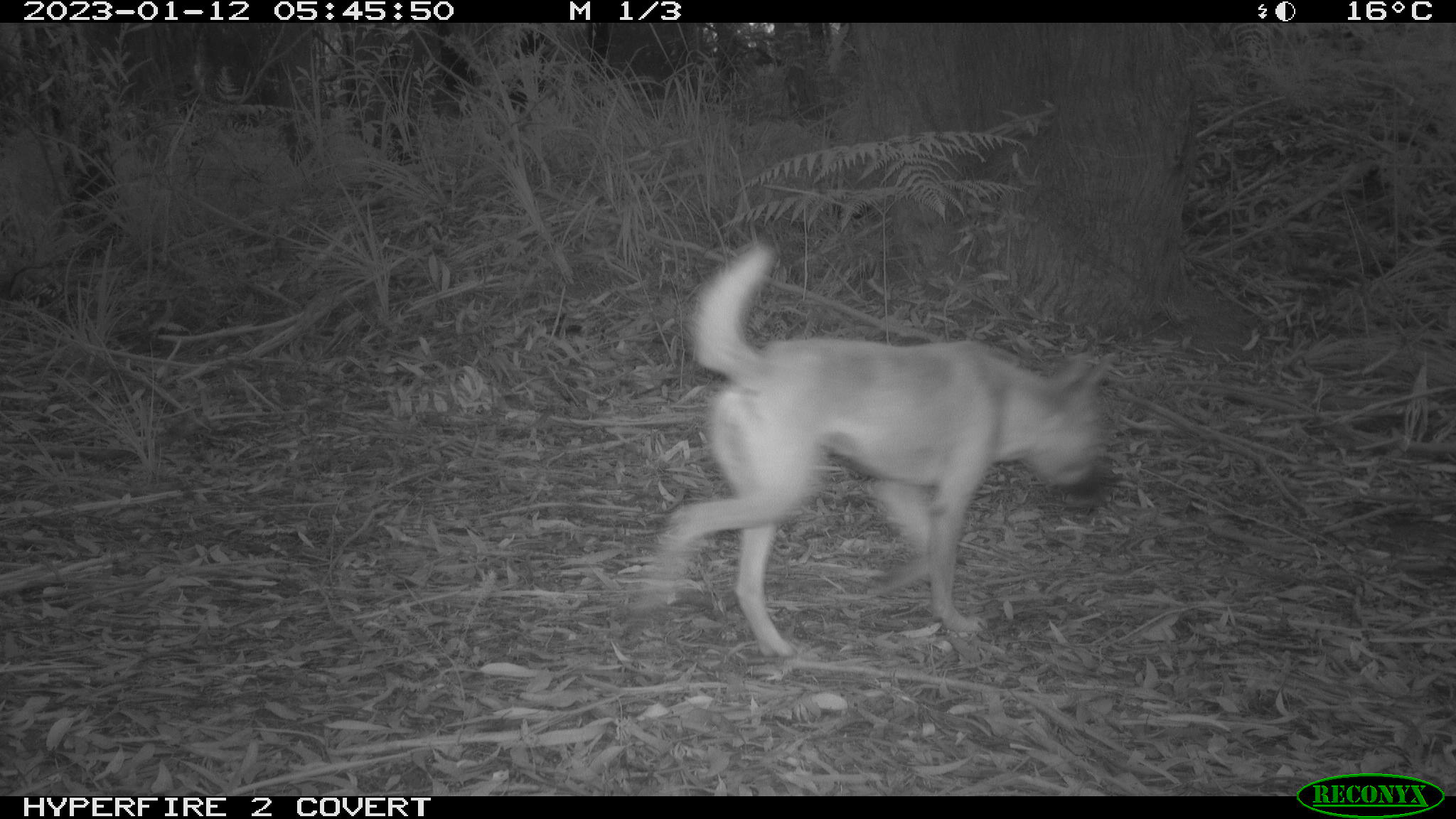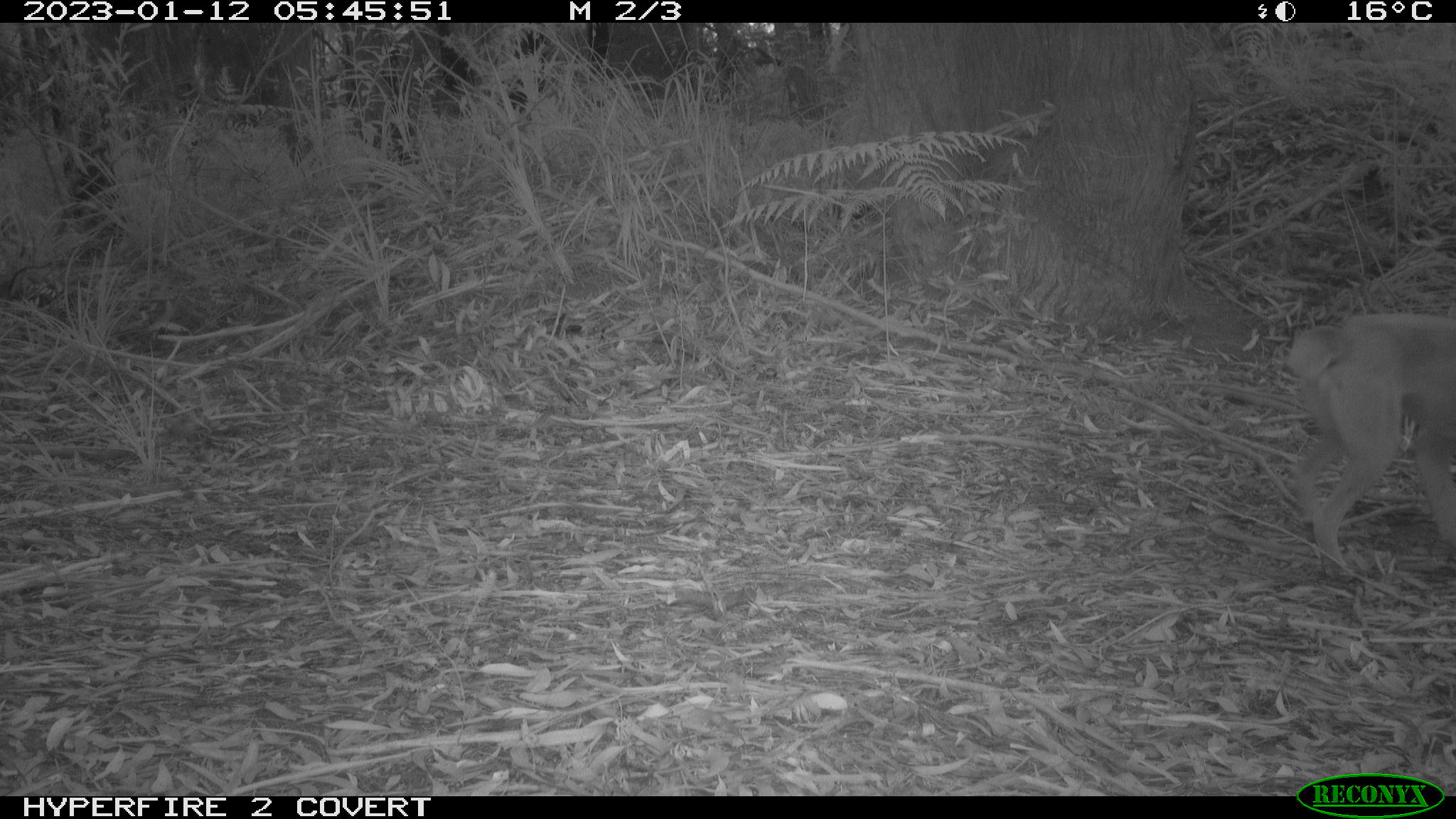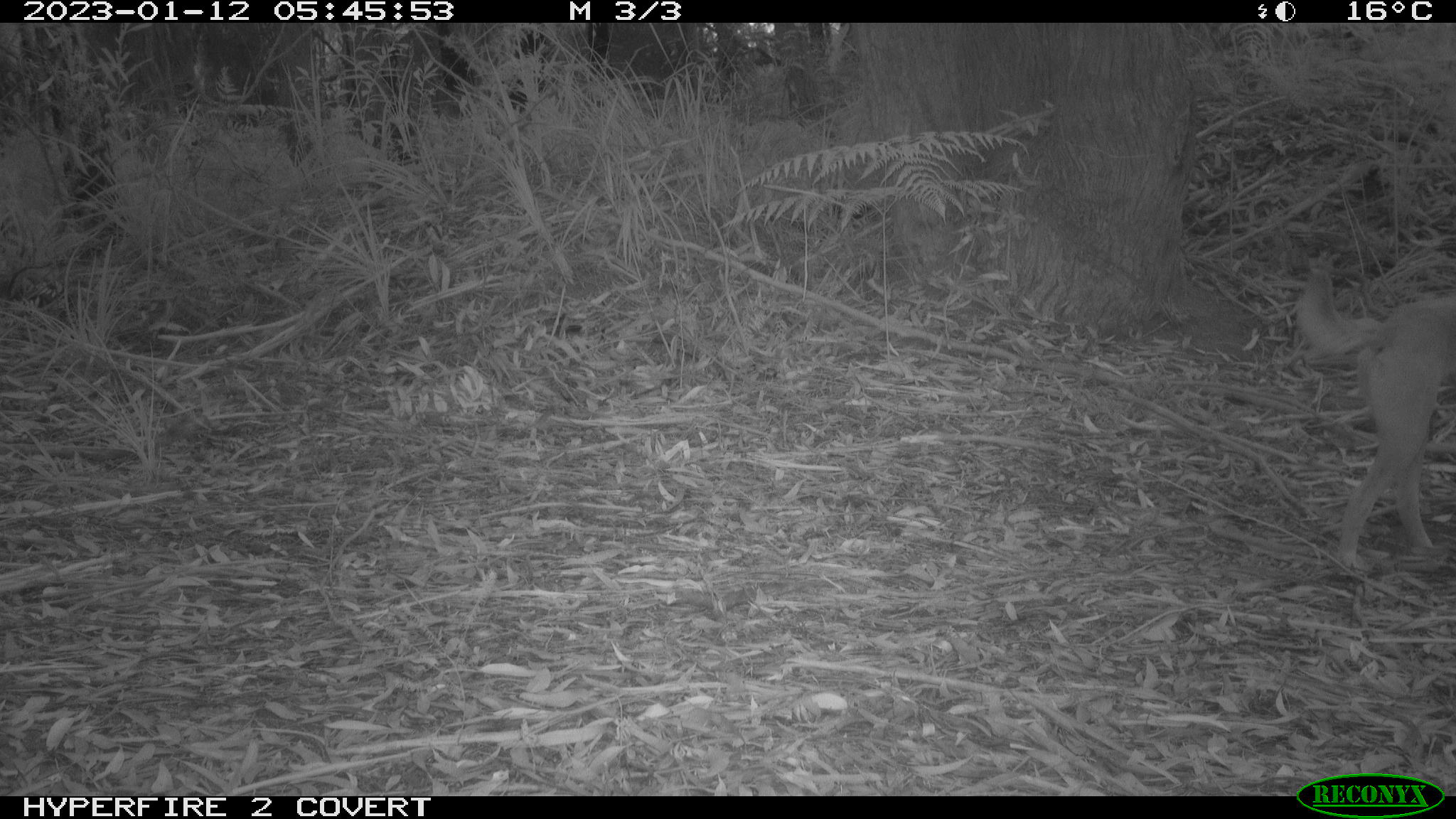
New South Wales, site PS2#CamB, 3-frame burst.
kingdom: Animalia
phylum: Chordata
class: Mammalia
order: Carnivora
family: Canidae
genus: Canis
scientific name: Canis familiaris dingo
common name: dingo